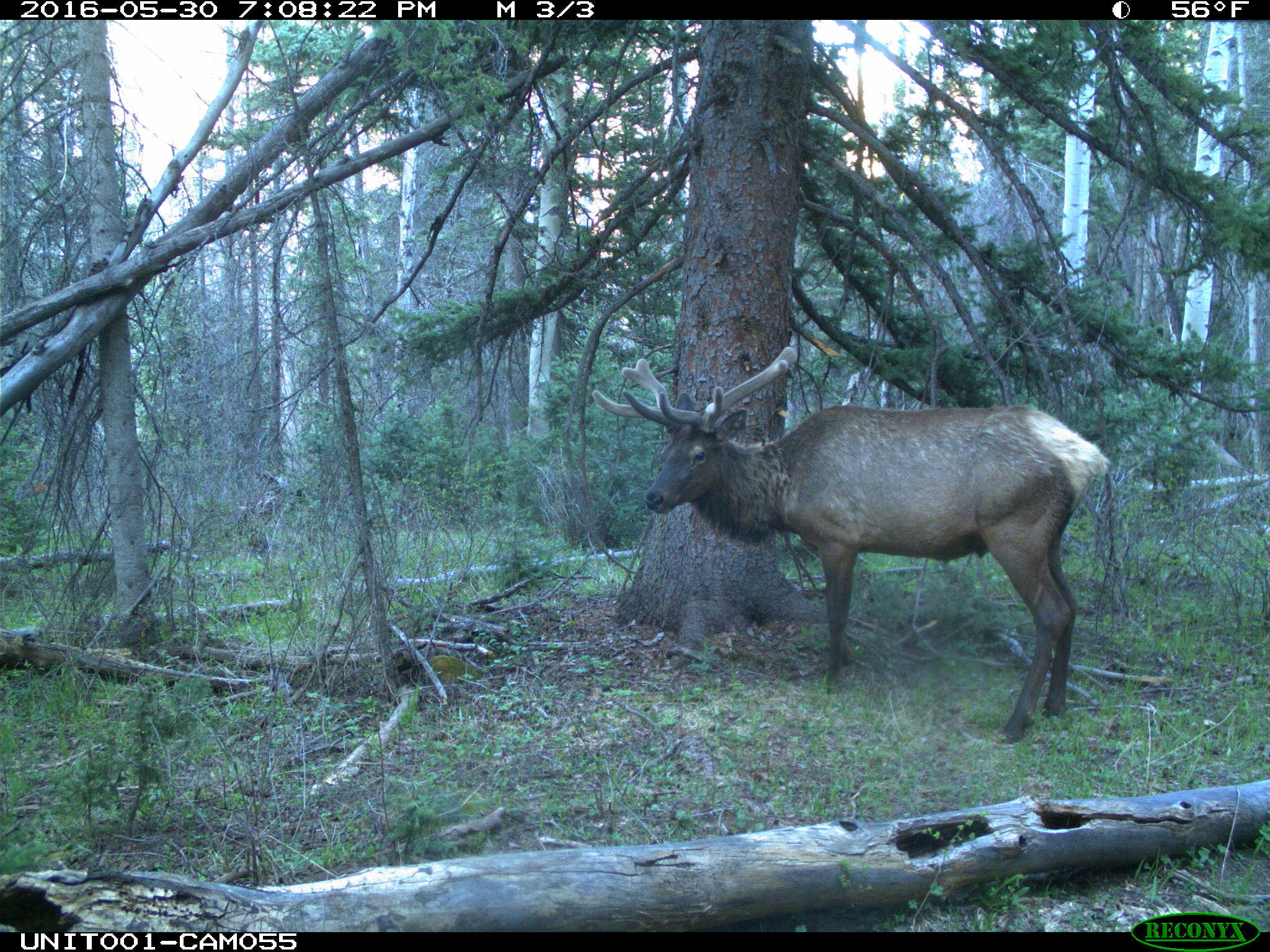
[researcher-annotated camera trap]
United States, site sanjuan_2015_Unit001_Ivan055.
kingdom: Animalia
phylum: Chordata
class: Mammalia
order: Artiodactyla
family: Cervidae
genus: Cervus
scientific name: Cervus elaphus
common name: red deer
Cervus elaphus (red deer).